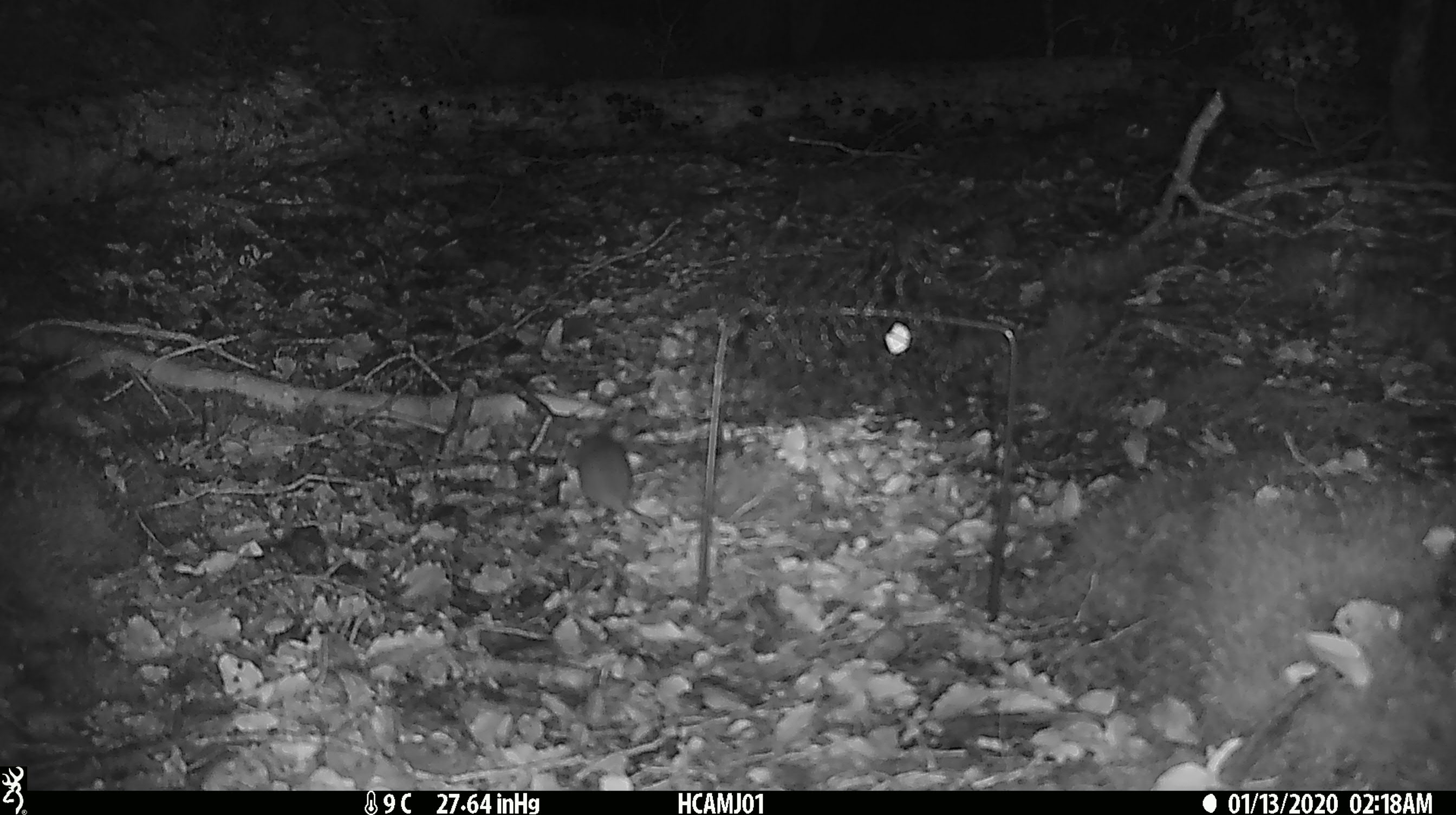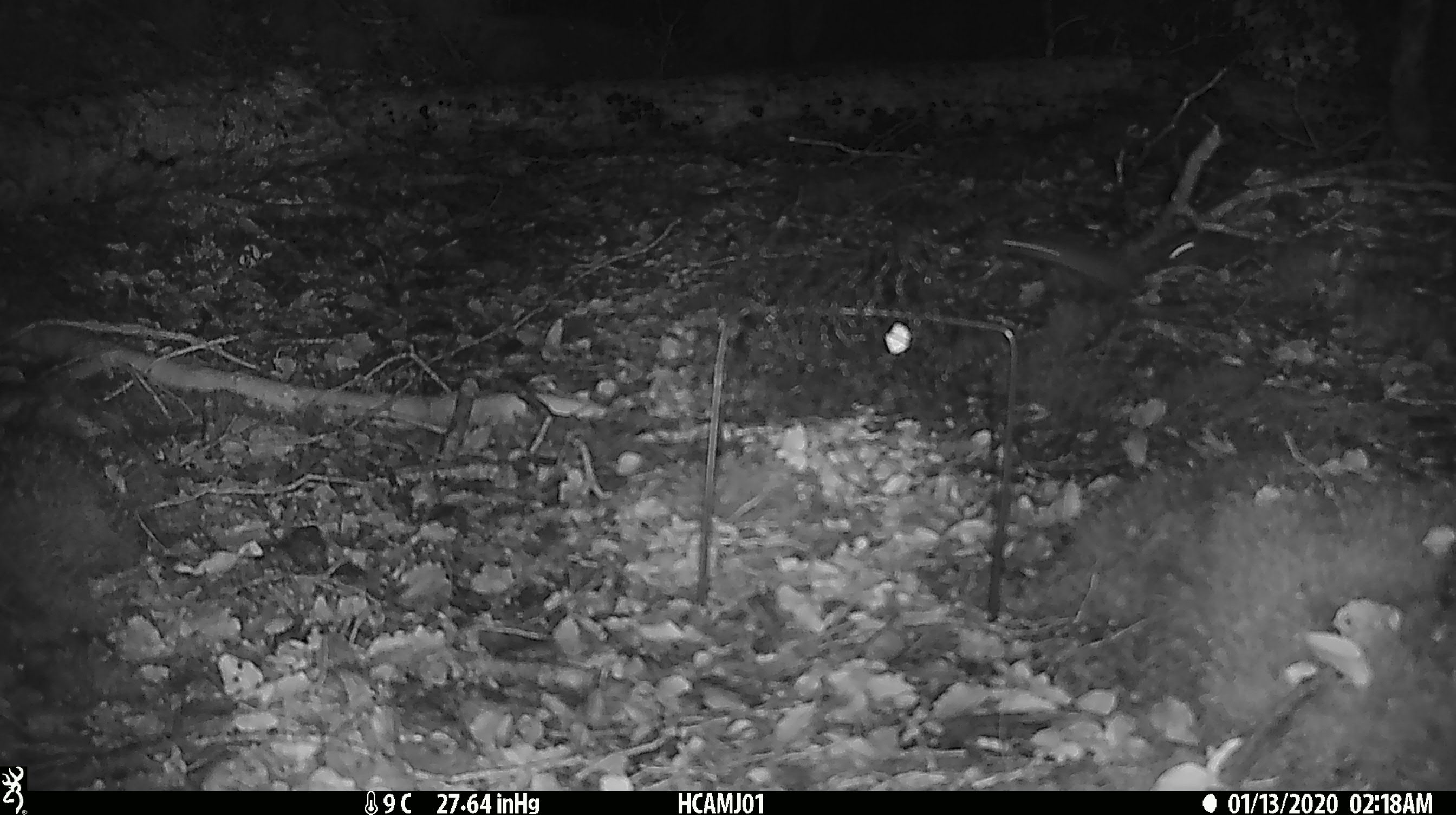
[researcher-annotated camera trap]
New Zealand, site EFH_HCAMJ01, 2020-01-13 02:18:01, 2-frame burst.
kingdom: Animalia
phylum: Chordata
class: Mammalia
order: Rodentia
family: Muridae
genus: Mus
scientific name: Mus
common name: mouse